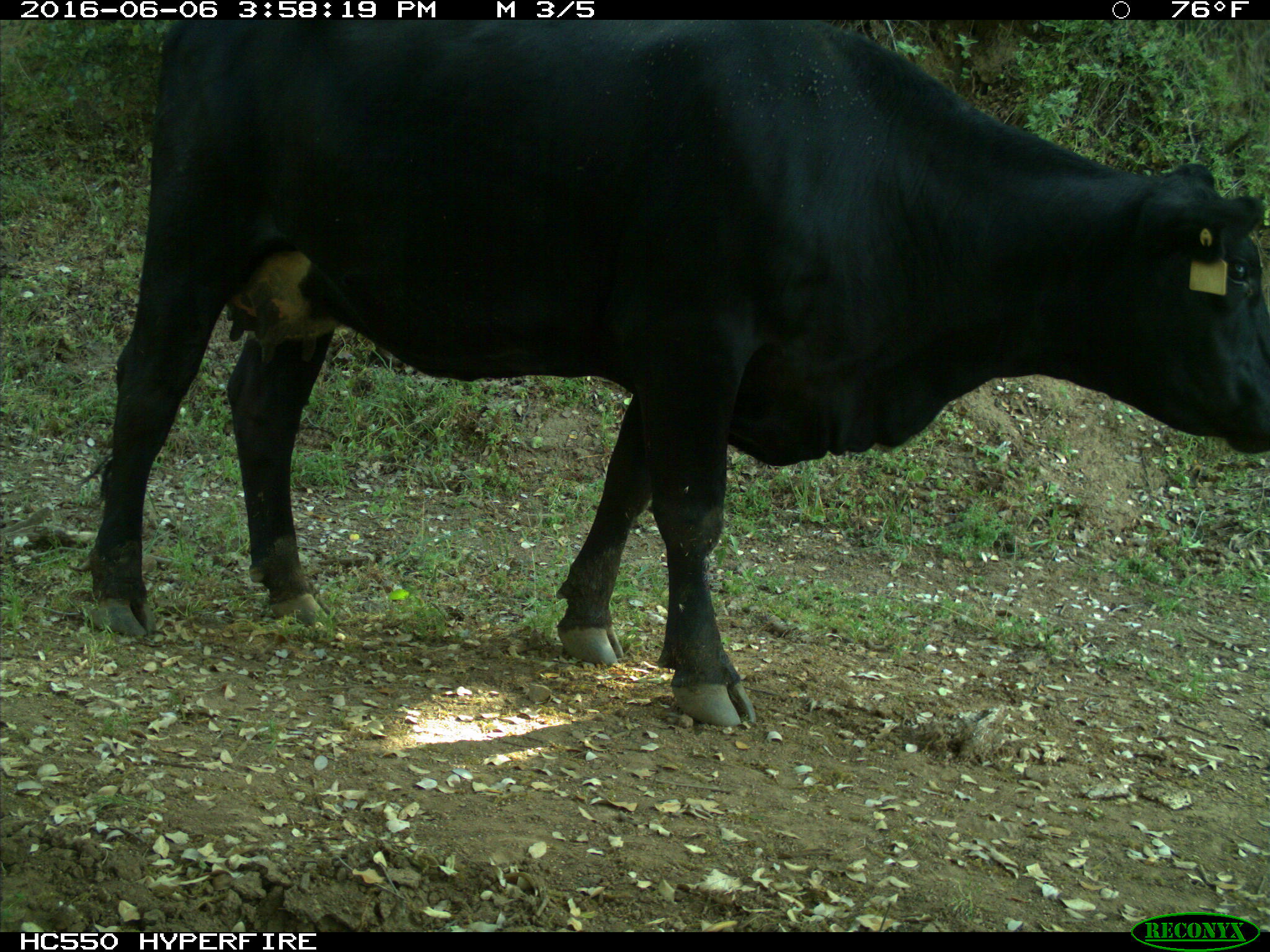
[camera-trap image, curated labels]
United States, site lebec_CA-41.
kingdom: Animalia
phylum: Chordata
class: Mammalia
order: Artiodactyla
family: Bovidae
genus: Bos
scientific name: Bos taurus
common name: domestic cow